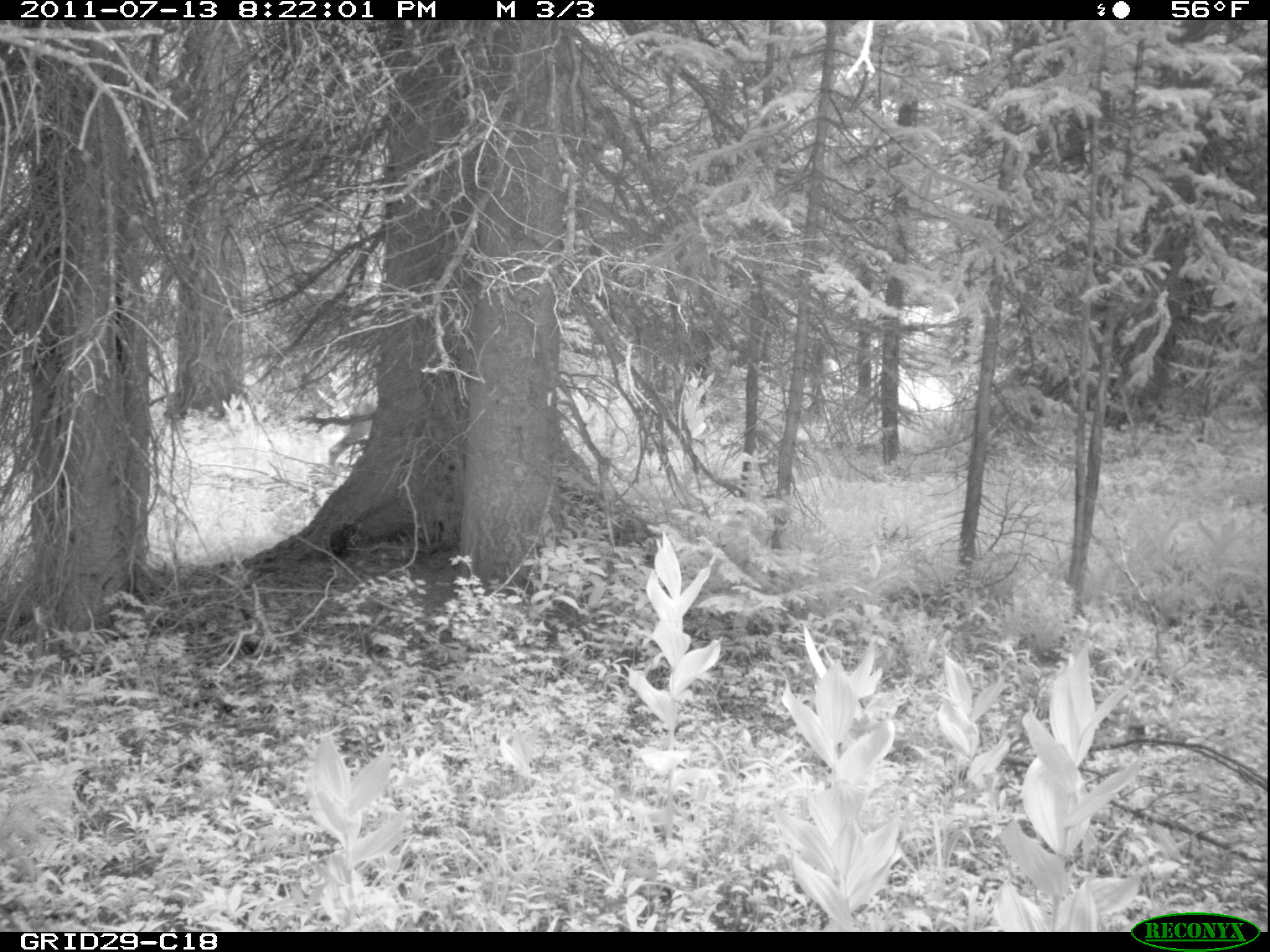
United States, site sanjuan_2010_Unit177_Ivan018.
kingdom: Animalia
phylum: Chordata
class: Mammalia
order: Artiodactyla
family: Cervidae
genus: Odocoileus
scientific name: Odocoileus hemionus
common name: mule deer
Odocoileus hemionus (mule deer).